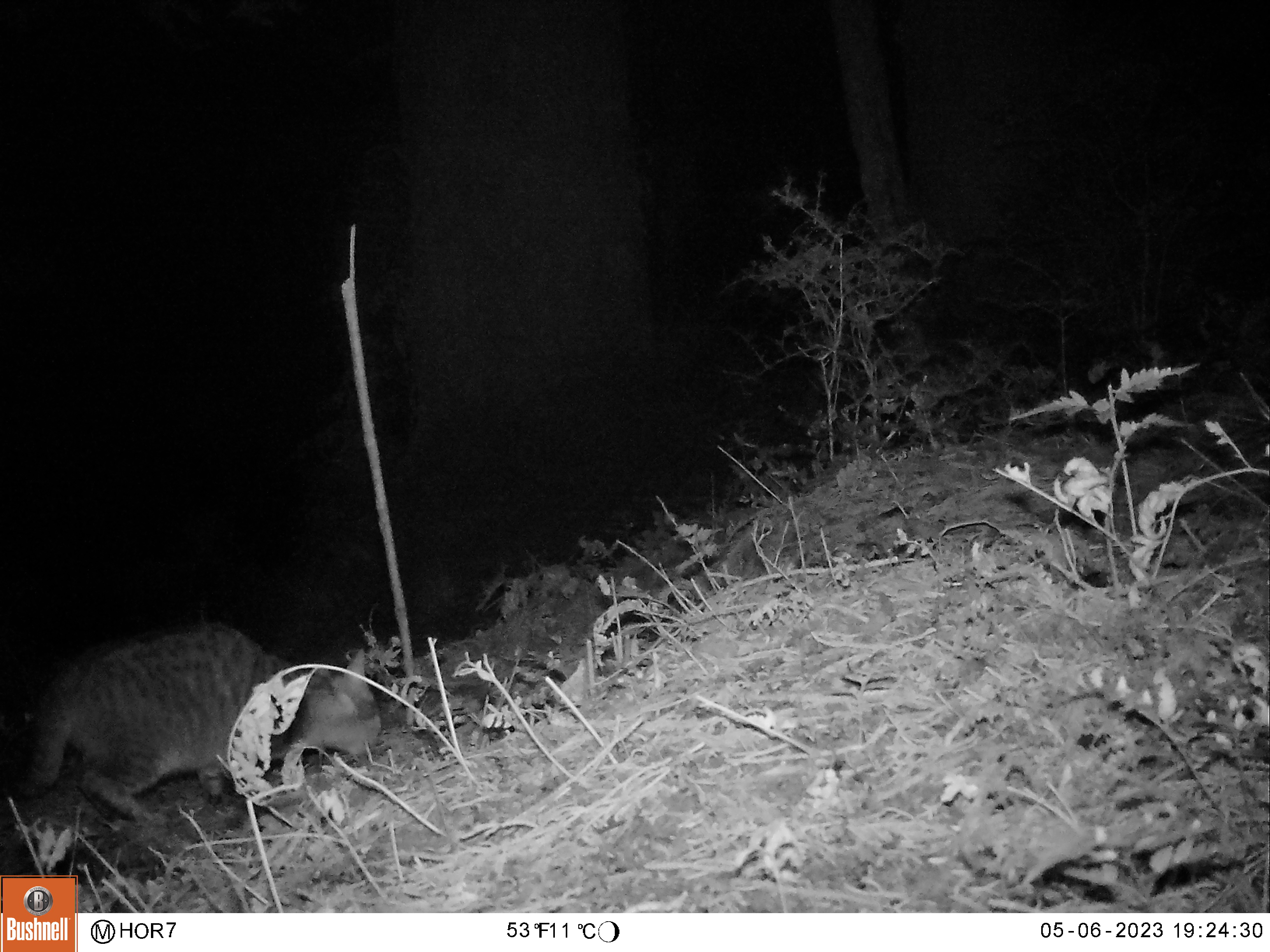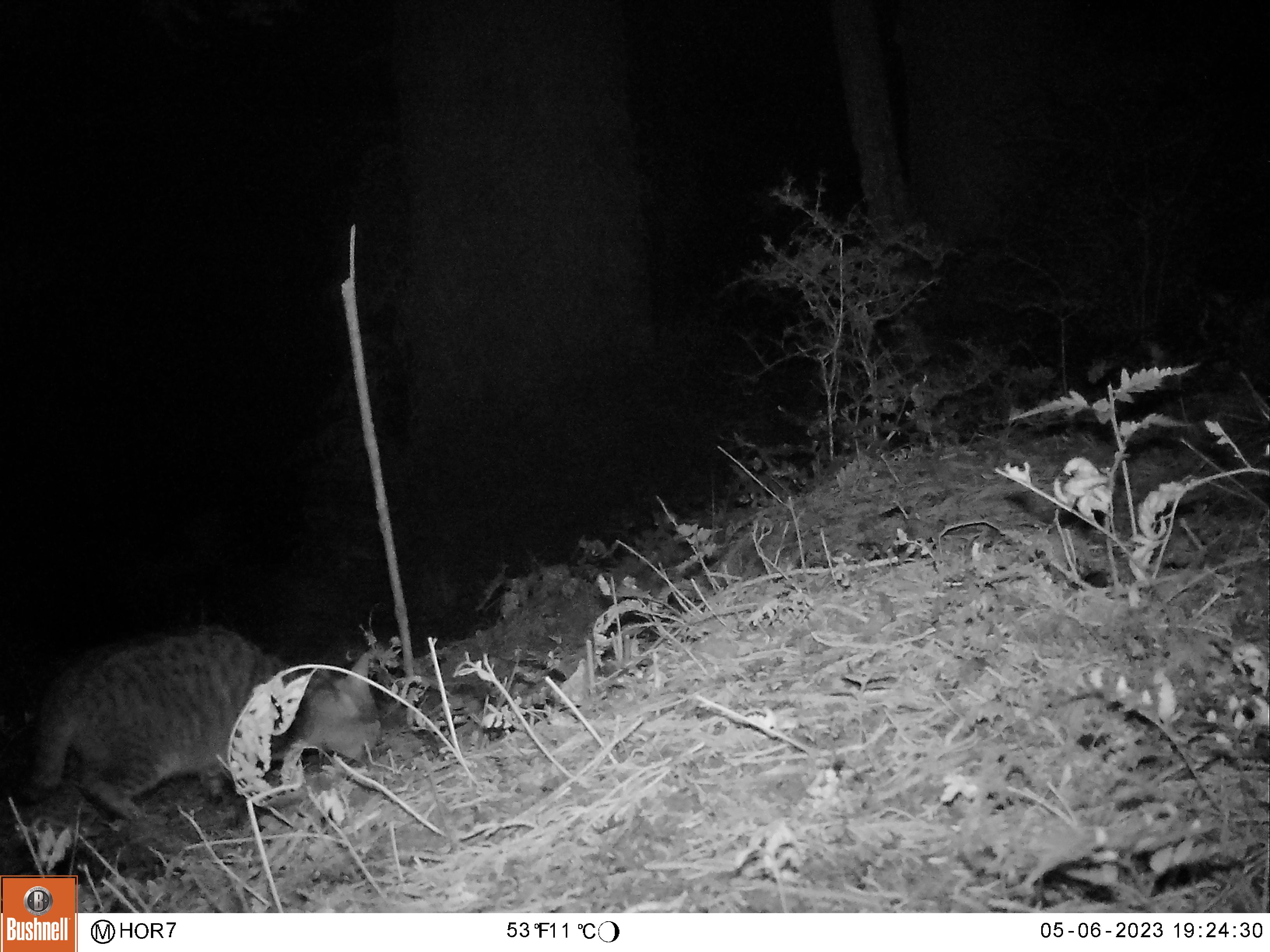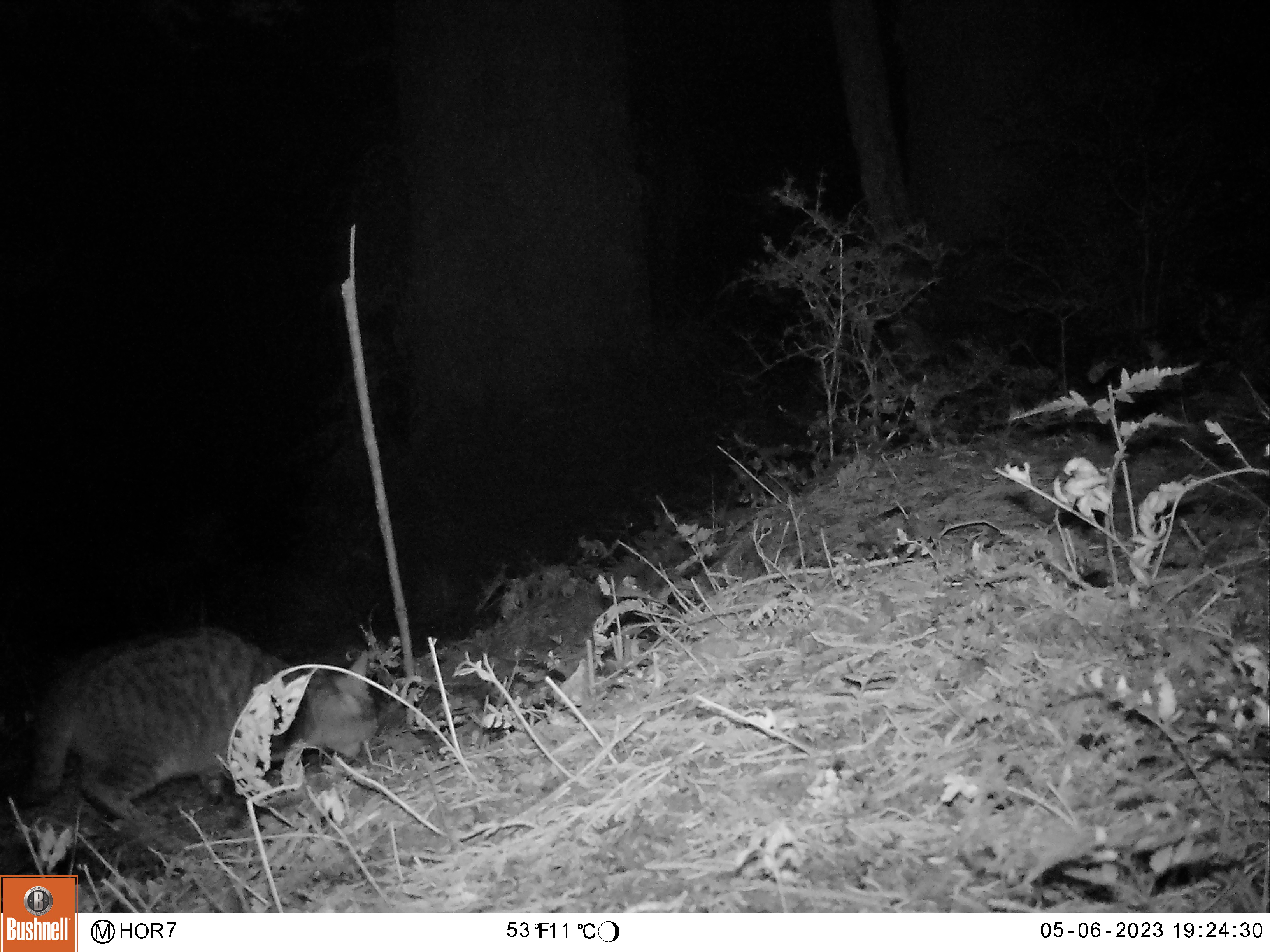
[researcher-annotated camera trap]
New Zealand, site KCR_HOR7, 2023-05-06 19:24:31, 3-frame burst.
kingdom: Animalia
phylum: Chordata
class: Mammalia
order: Carnivora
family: Felidae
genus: Felis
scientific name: Felis catus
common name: domestic cat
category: cat